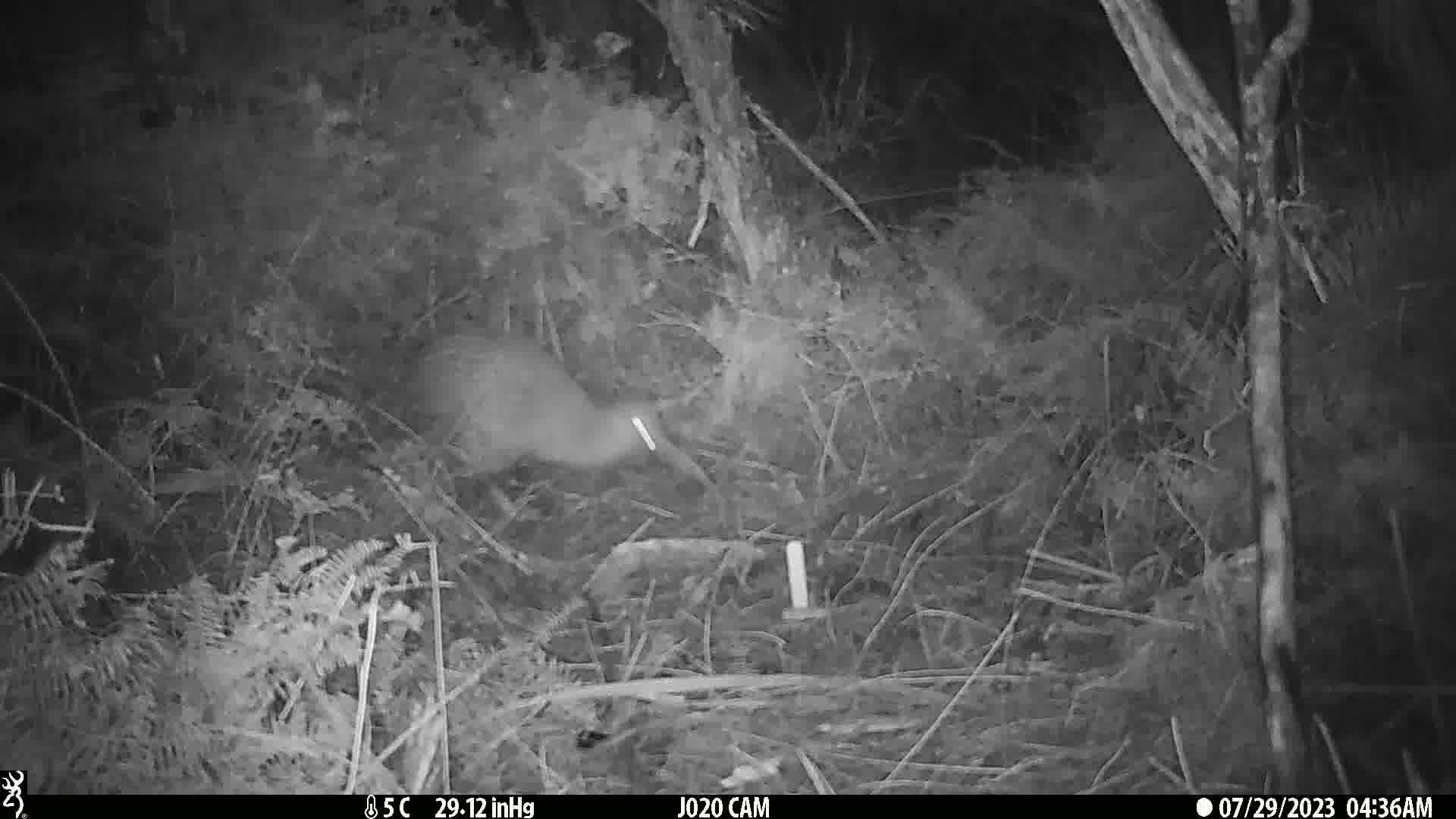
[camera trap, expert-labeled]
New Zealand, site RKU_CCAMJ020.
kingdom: Animalia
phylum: Chordata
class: Aves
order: Apterygiformes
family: Apterygidae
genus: Apteryx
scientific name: Apteryx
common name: kiwi